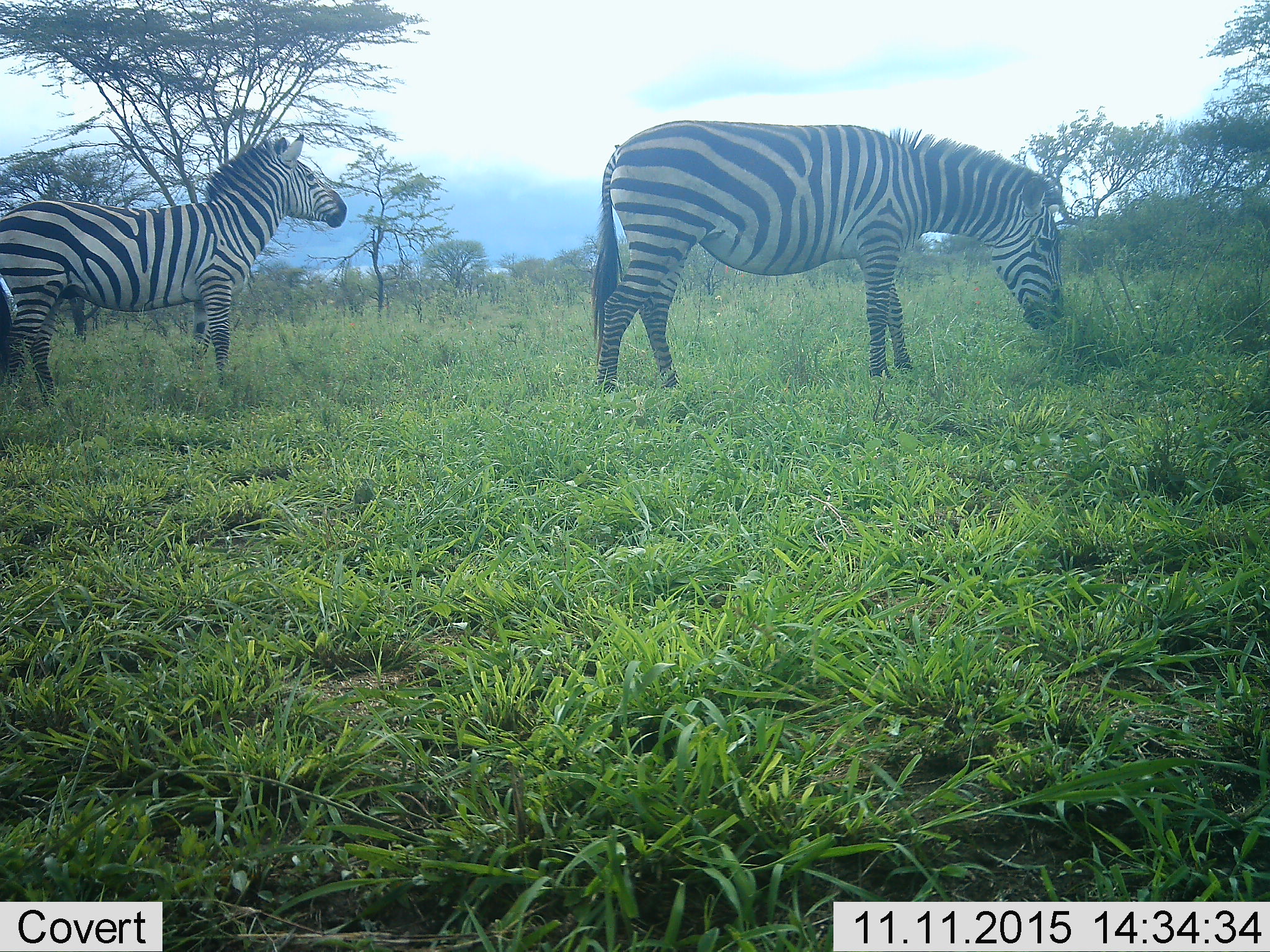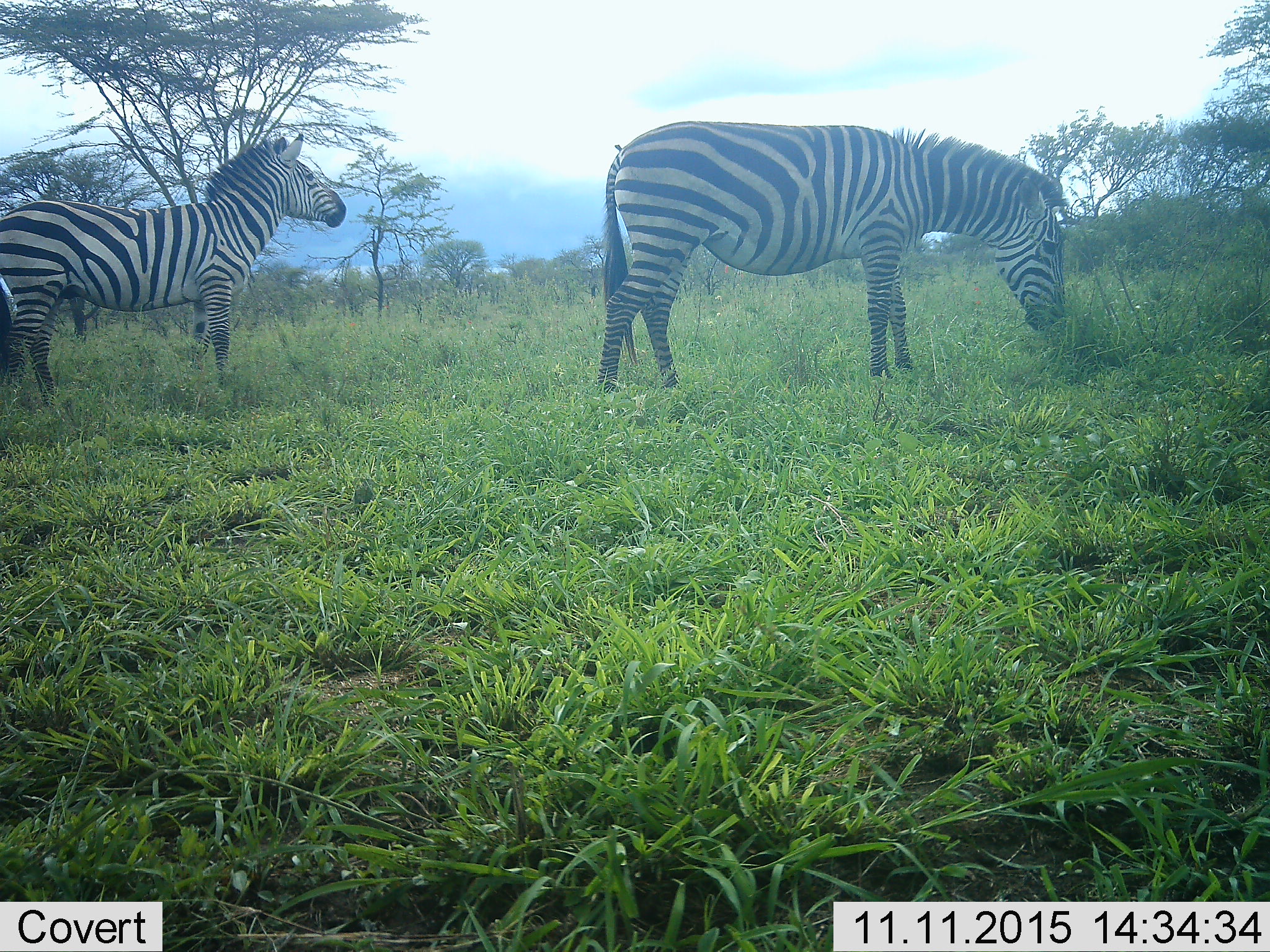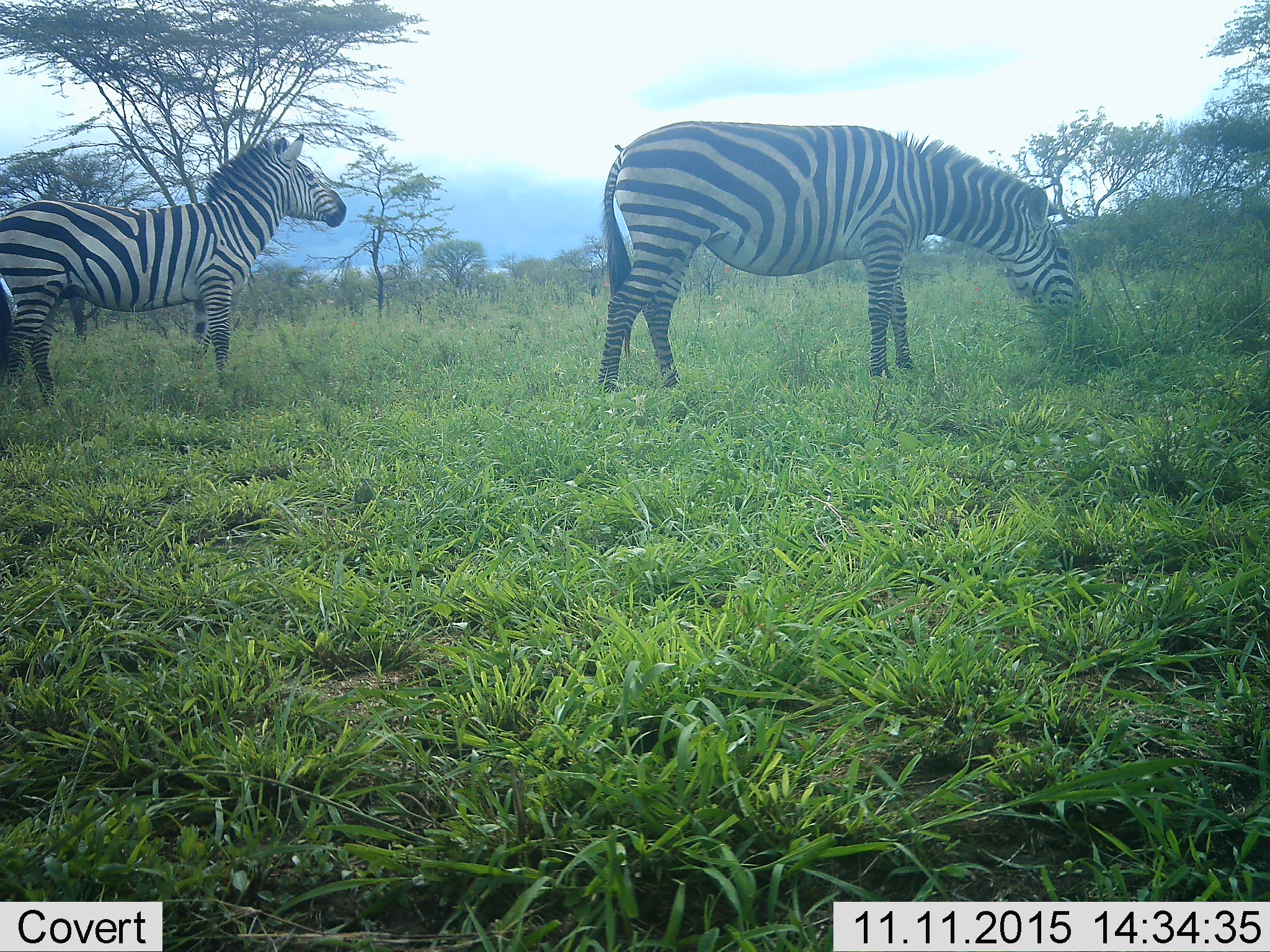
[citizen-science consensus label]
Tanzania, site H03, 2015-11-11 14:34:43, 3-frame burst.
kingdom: Animalia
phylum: Chordata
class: Mammalia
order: Perissodactyla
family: Equidae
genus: Equus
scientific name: Equus quagga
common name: plains zebra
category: zebra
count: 2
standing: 78%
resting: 0%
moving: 0%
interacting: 0%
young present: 0%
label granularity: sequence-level